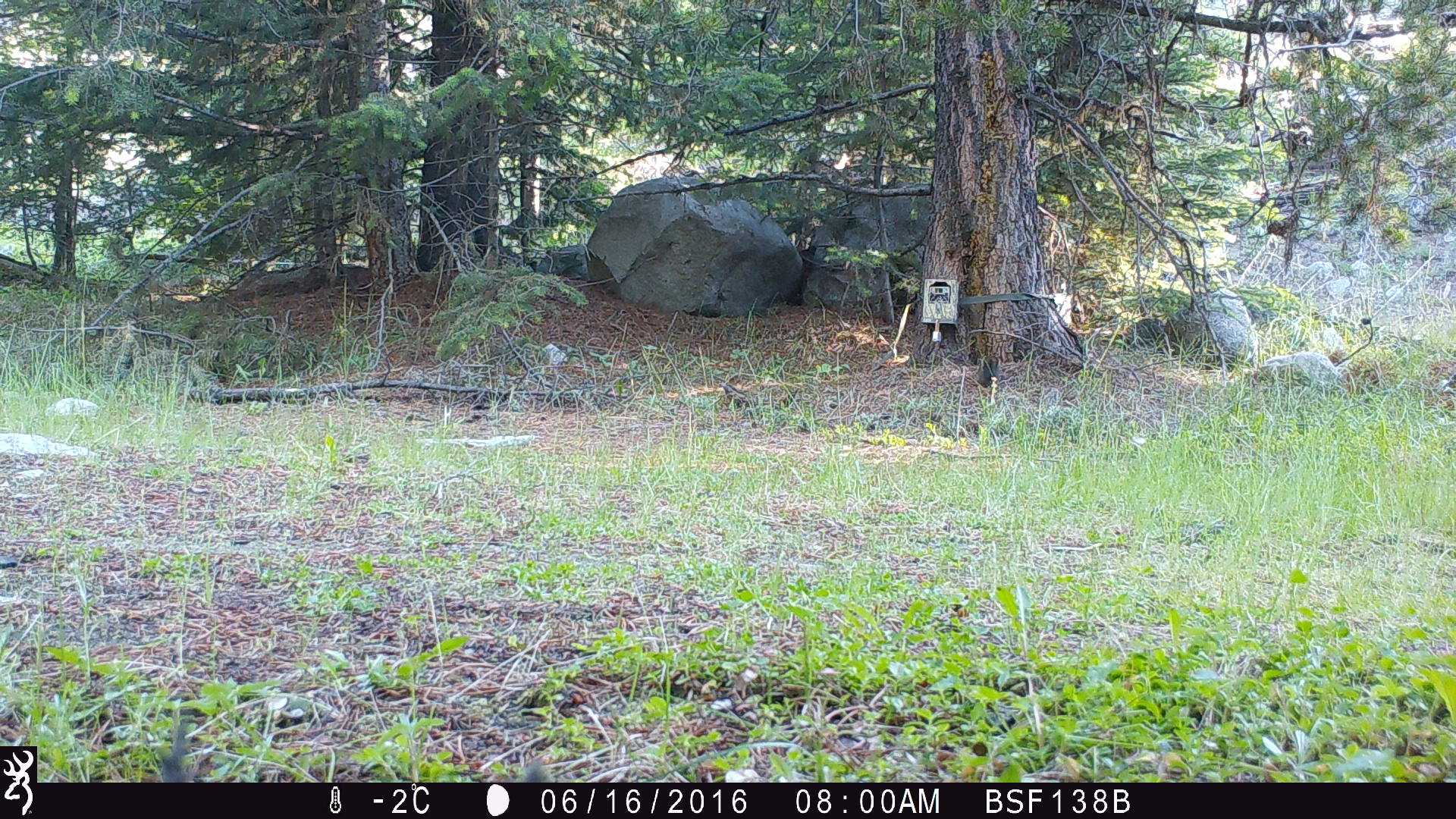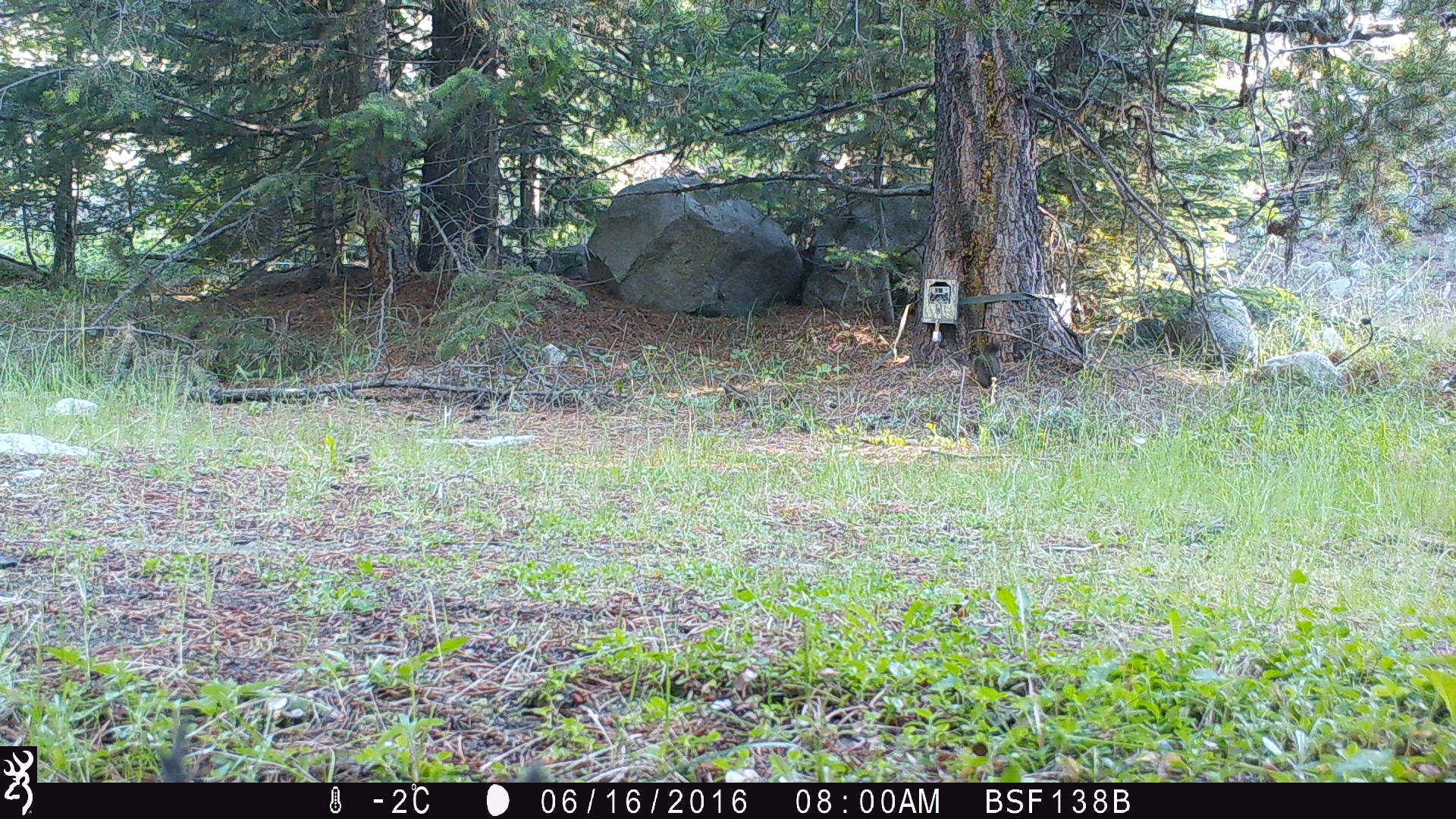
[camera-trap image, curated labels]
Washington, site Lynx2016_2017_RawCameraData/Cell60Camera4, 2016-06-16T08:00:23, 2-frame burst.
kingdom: Animalia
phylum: Chordata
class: Mammalia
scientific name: Mammalia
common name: small mammal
Small mammal (Mammalia). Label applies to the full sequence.